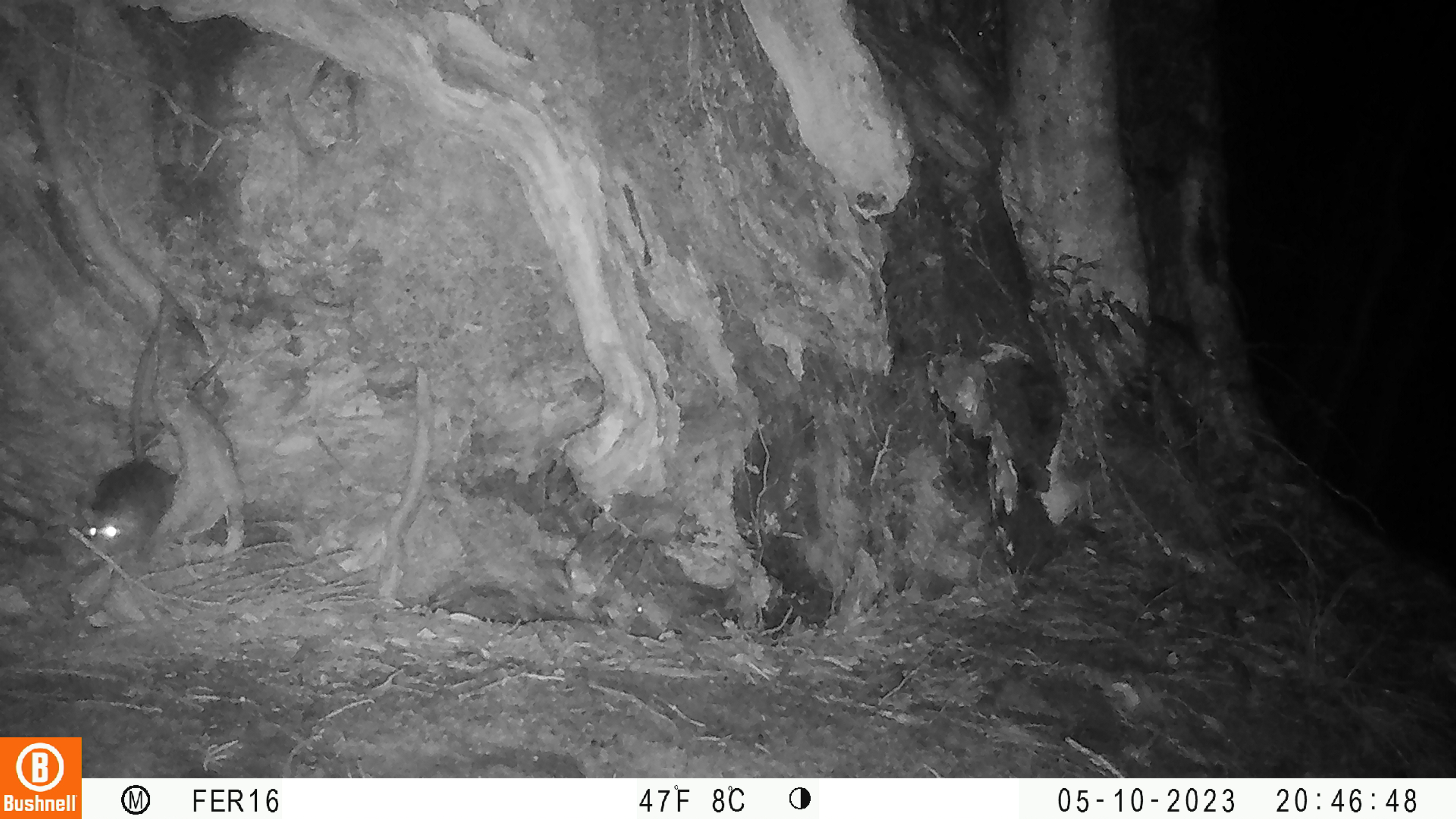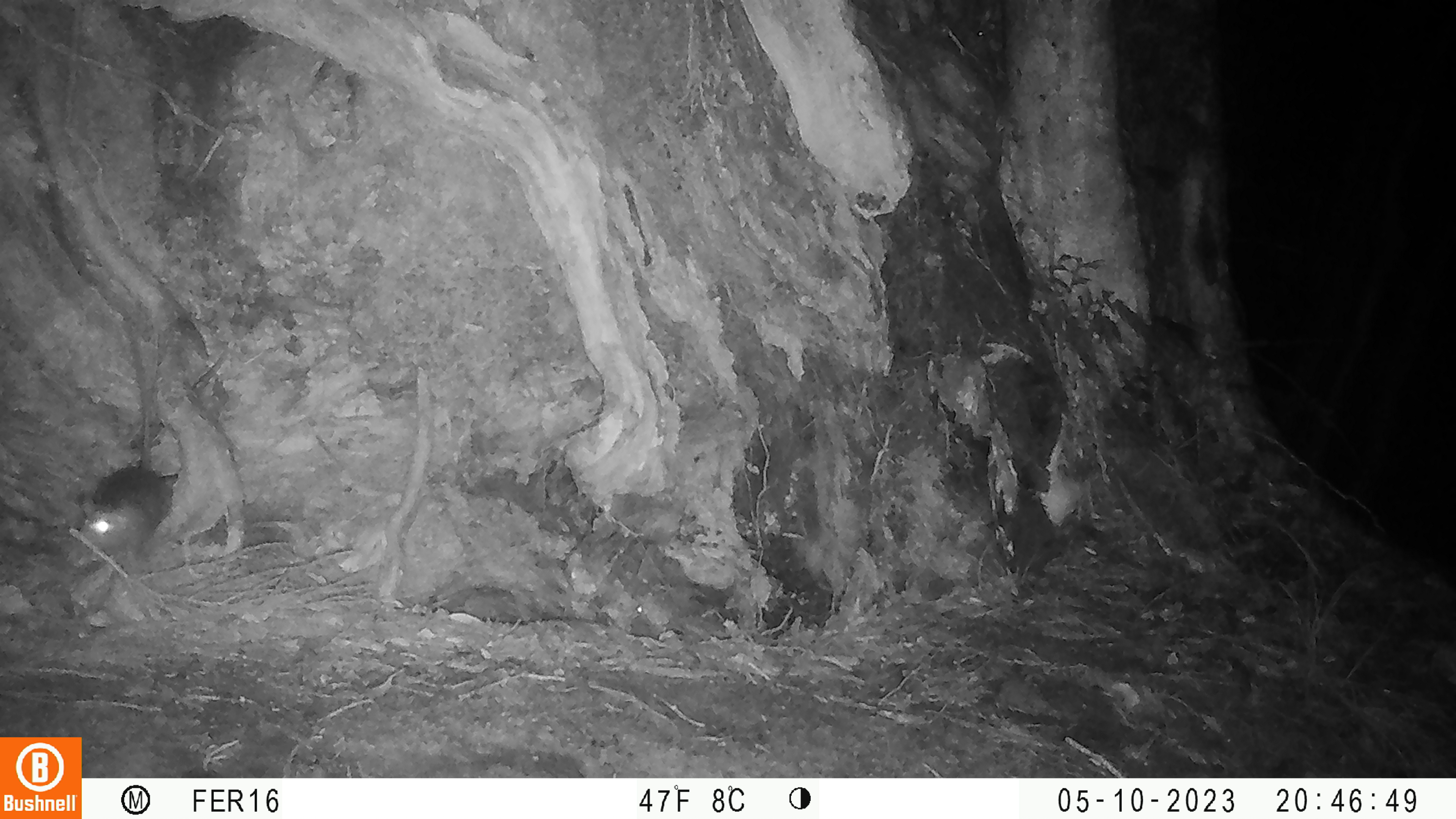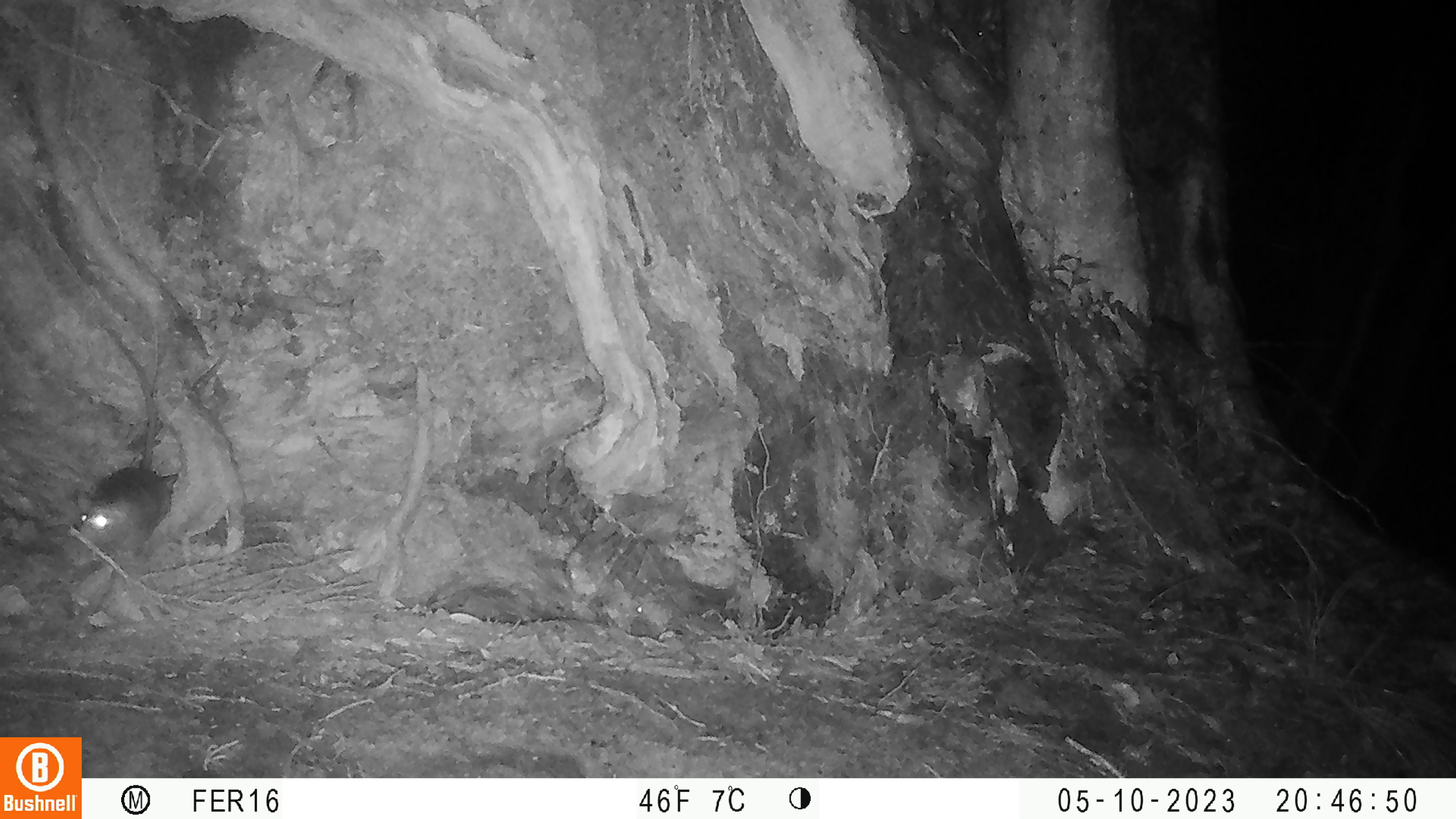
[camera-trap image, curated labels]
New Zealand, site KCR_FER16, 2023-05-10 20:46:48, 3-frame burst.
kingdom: Animalia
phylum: Chordata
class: Mammalia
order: Rodentia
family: Muridae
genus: Rattus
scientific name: Rattus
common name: rat